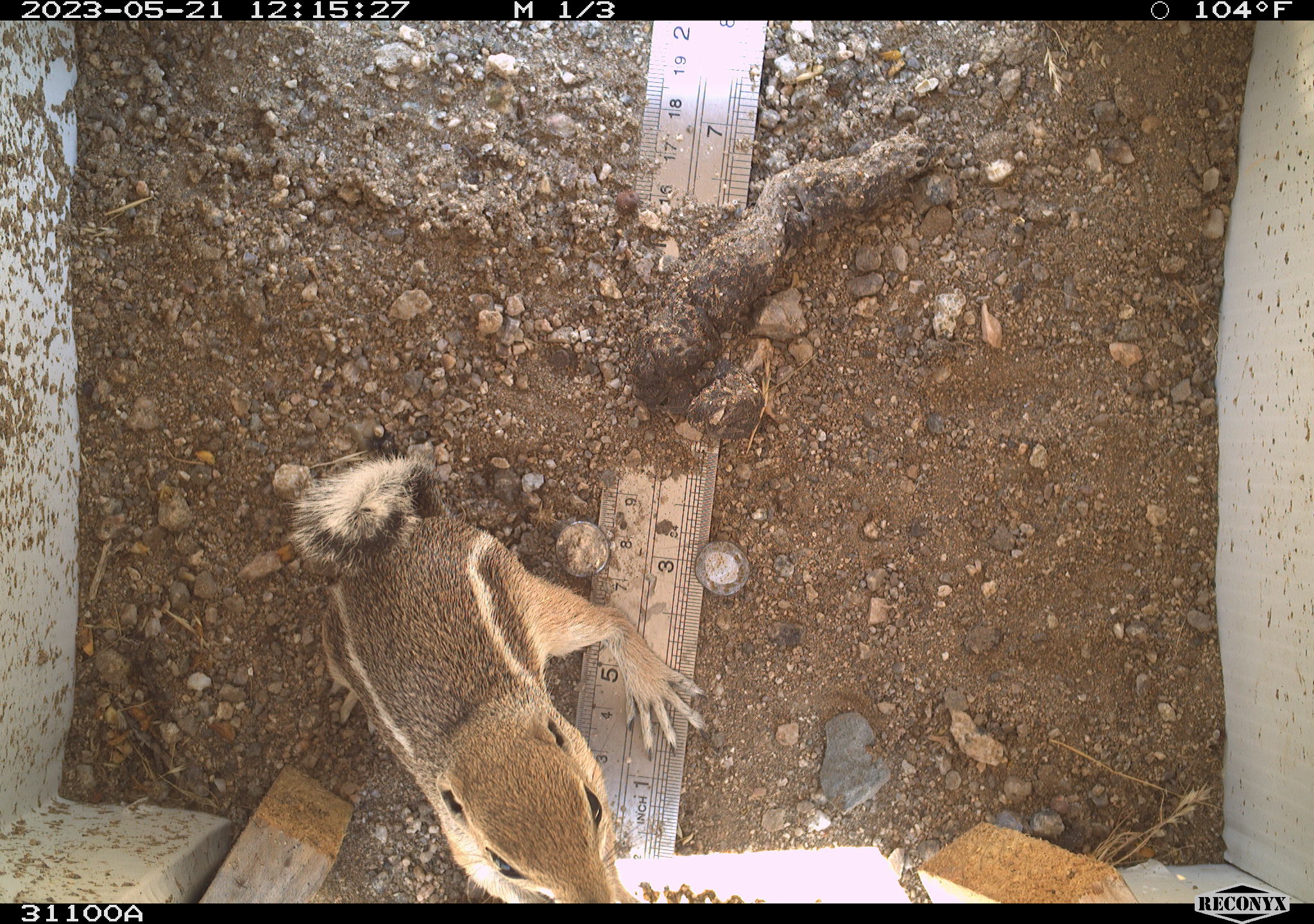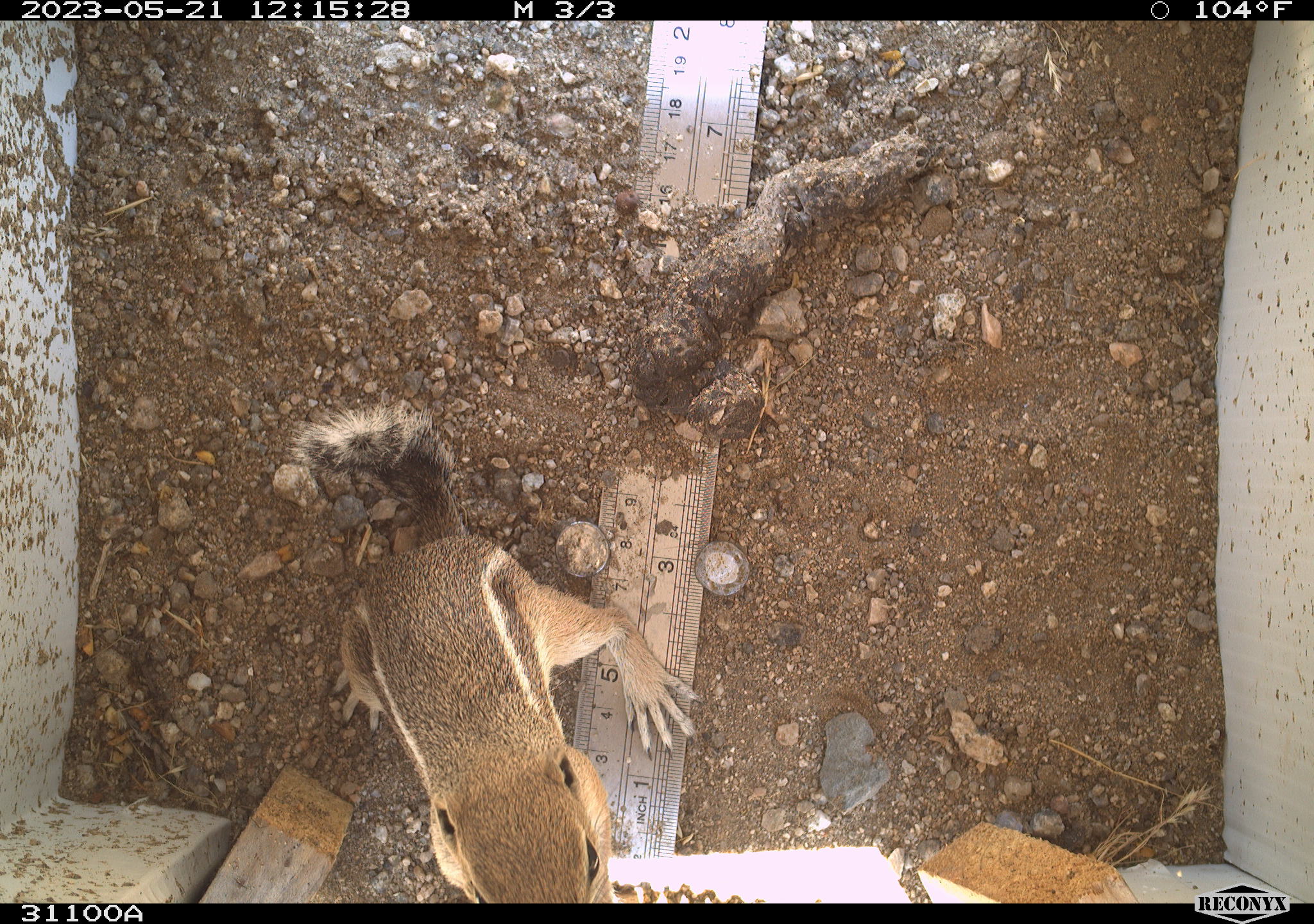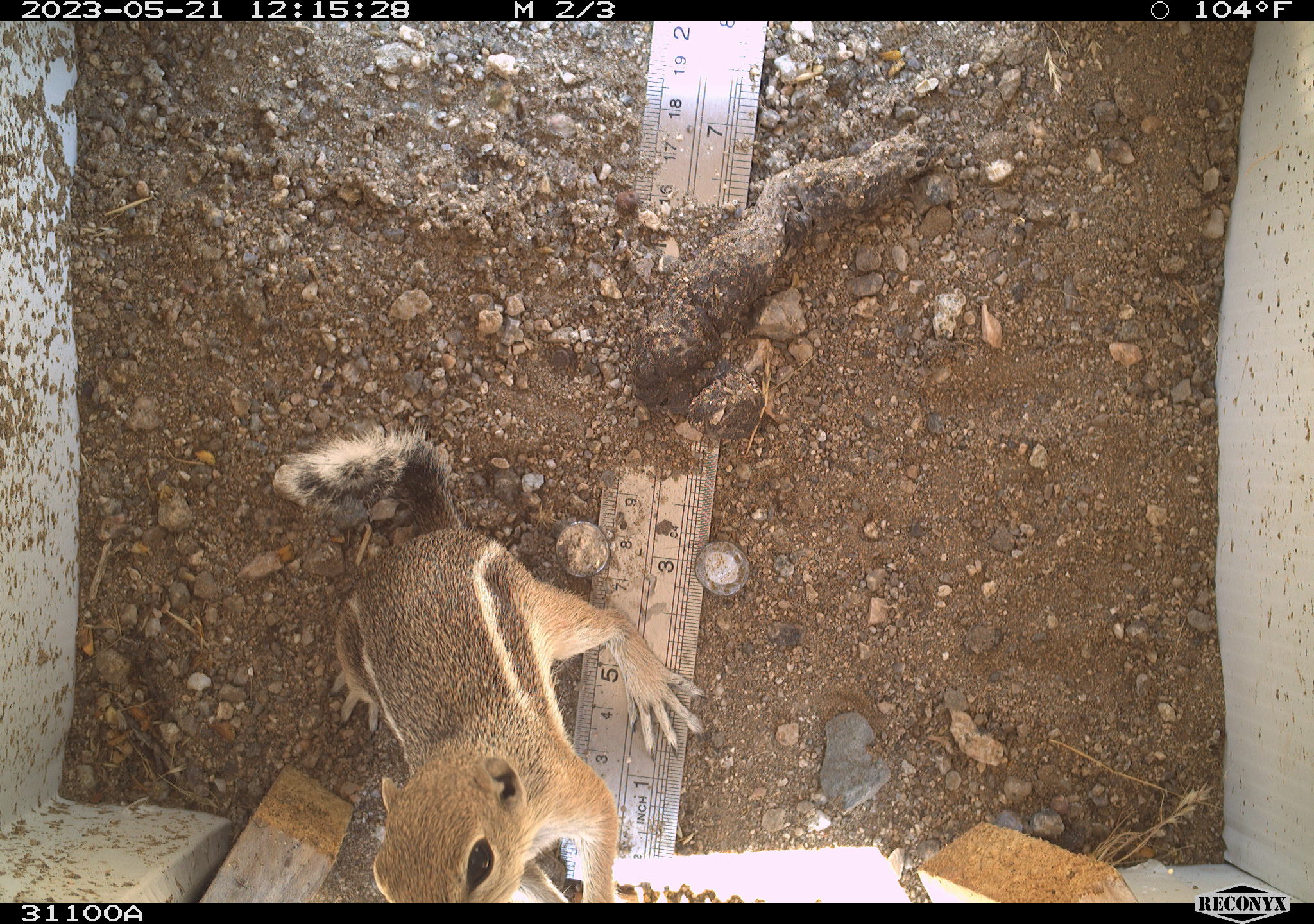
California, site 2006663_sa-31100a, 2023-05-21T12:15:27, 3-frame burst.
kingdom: Animalia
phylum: Chordata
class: Mammalia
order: Rodentia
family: Sciuridae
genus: Ammospermophilus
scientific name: Ammospermophilus leucurus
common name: white-tailed antelope squirrel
White-tailed antelope squirrel (Ammospermophilus leucurus).